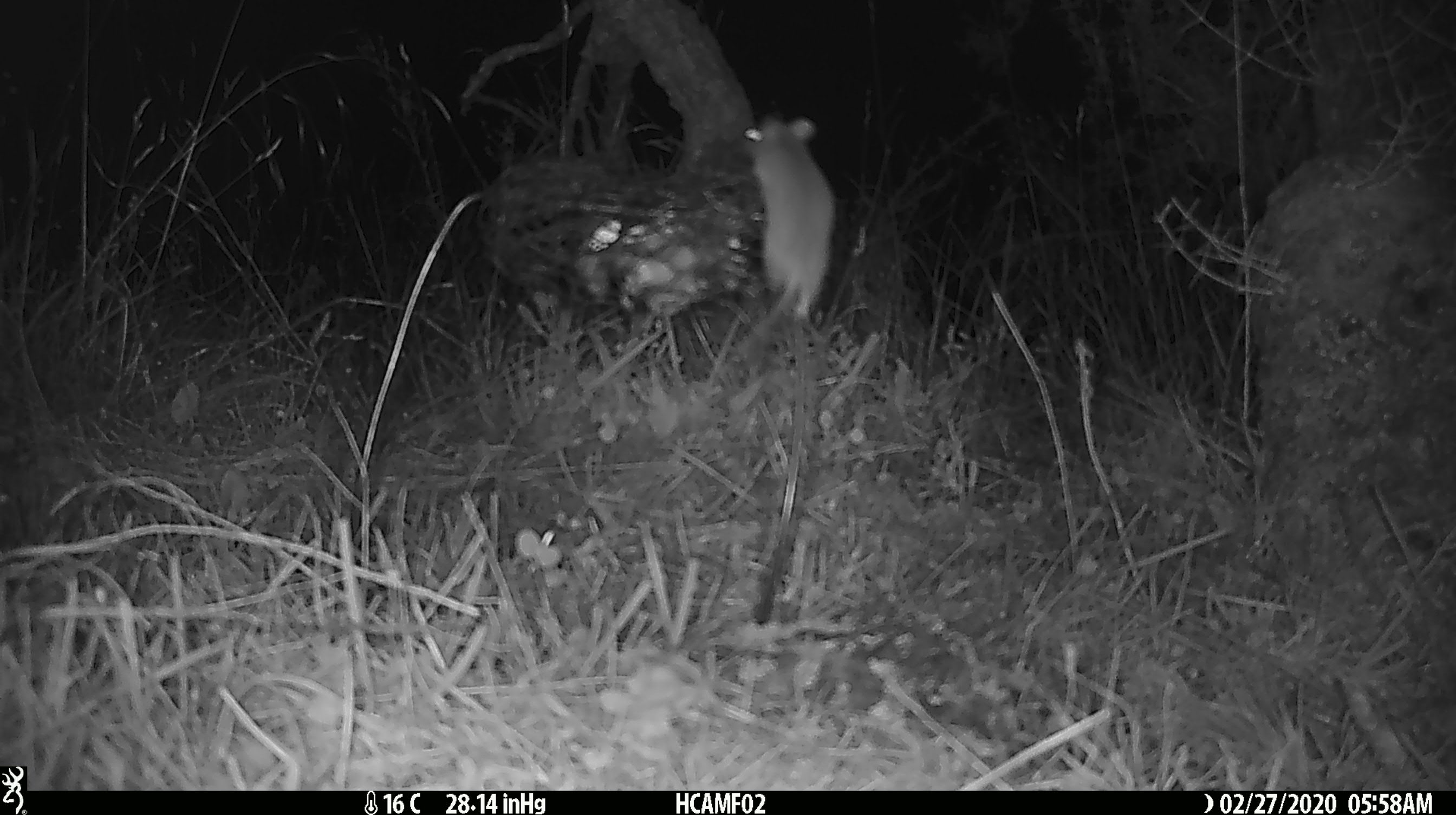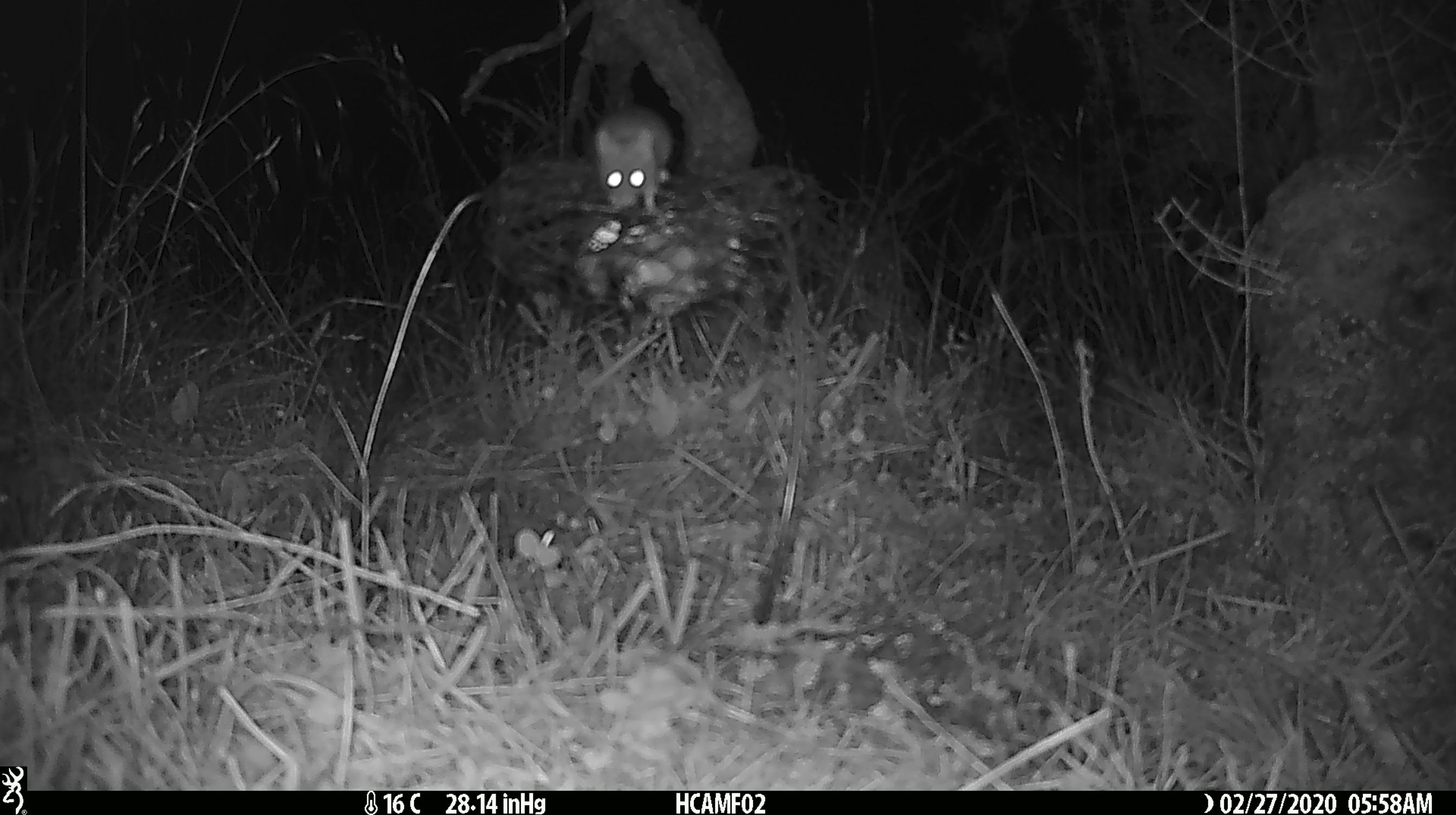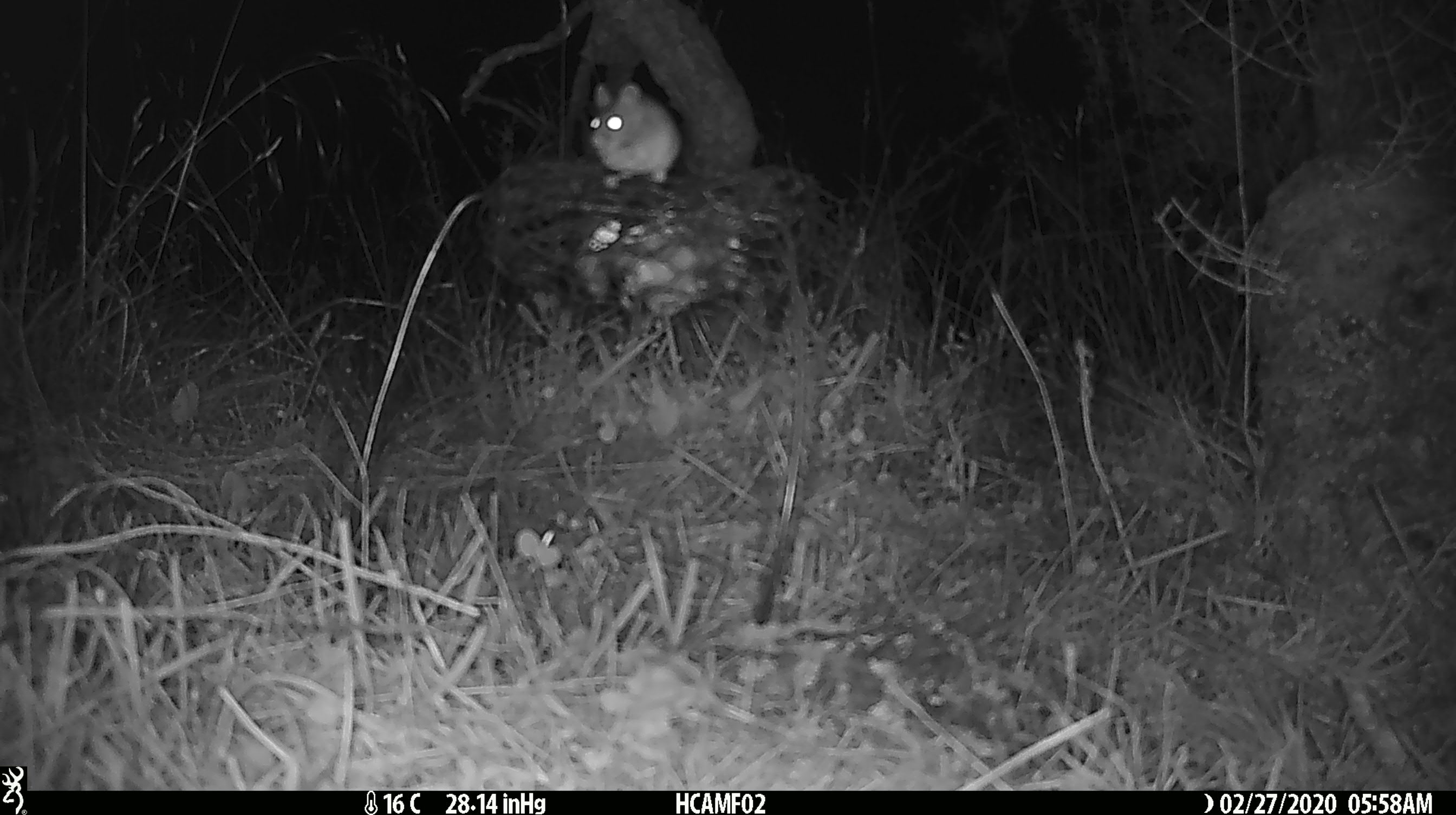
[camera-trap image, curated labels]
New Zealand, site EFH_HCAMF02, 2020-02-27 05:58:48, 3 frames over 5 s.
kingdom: Animalia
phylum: Chordata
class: Mammalia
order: Rodentia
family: Muridae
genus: Mus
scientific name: Mus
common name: mouse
Mouse (Mus).